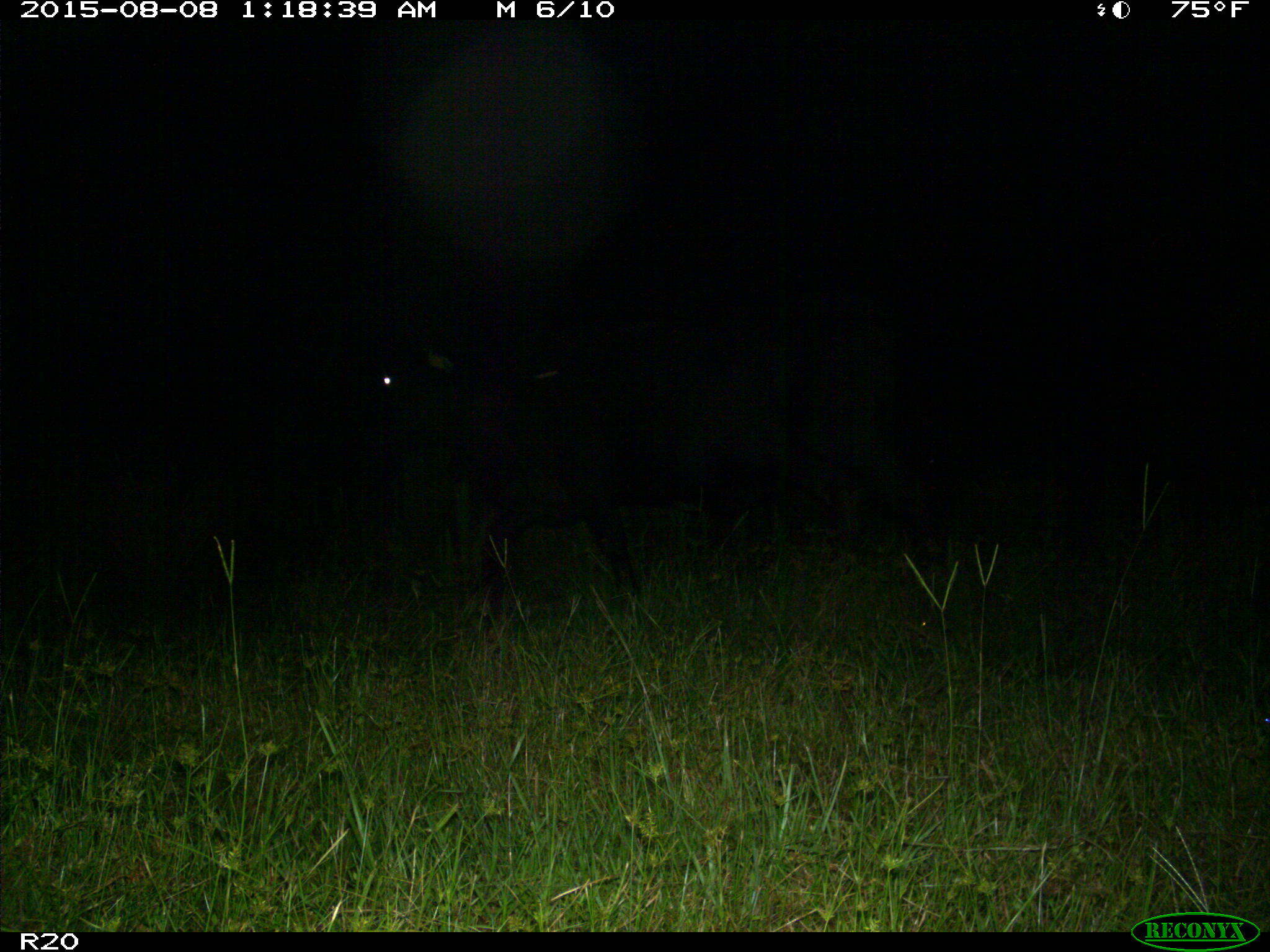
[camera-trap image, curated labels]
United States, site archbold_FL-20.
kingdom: Animalia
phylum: Chordata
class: Mammalia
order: Artiodactyla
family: Bovidae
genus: Bos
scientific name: Bos taurus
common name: domestic cow